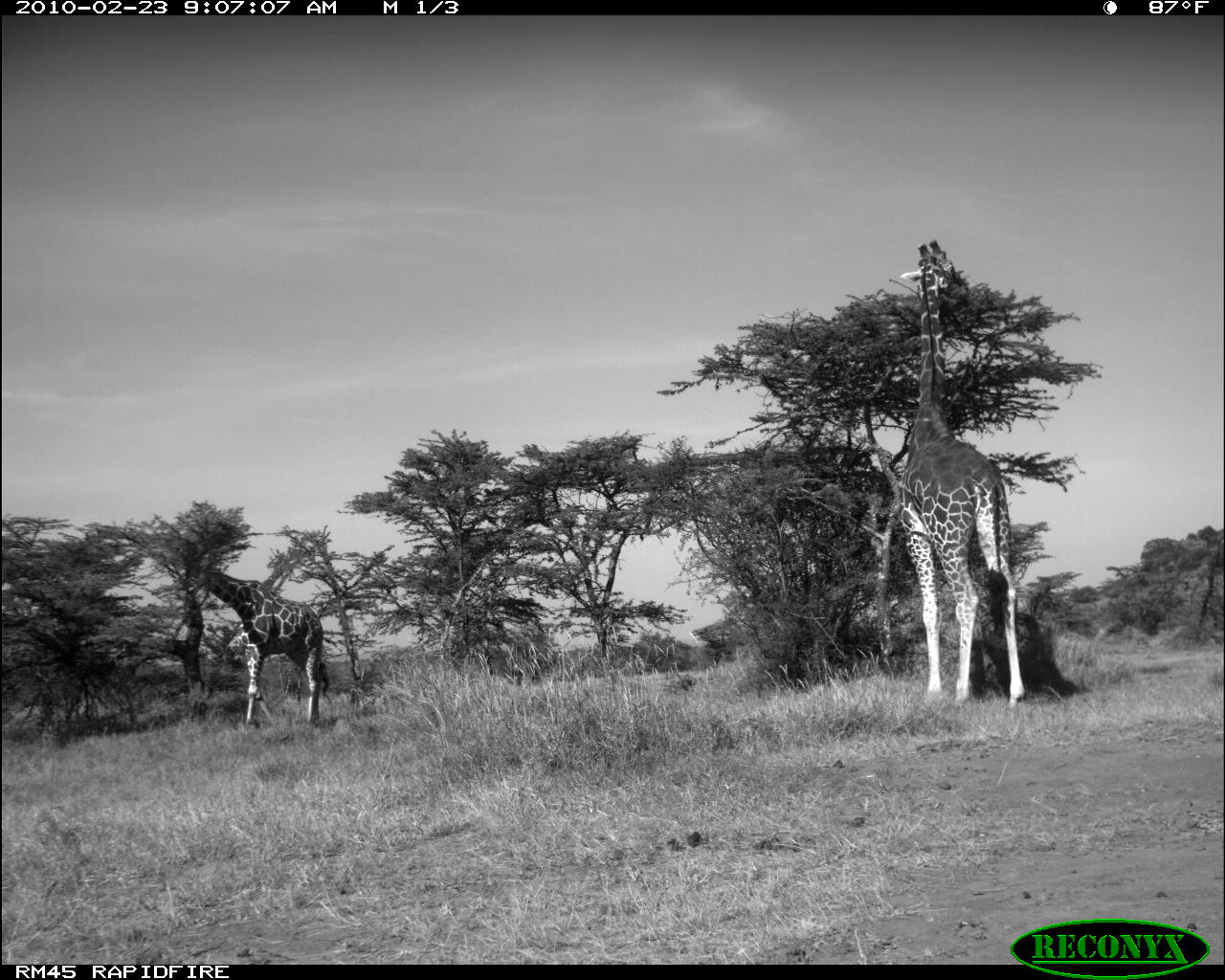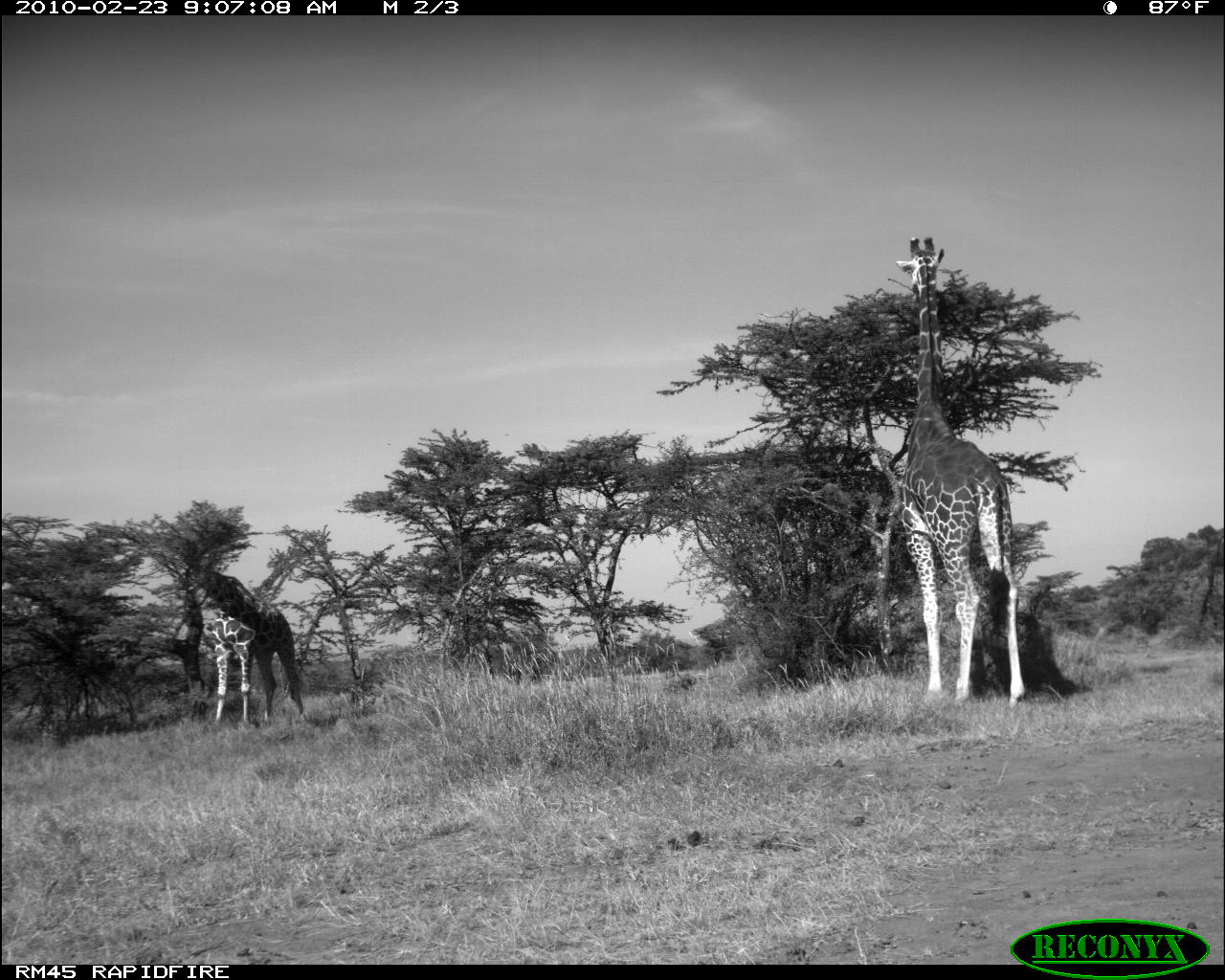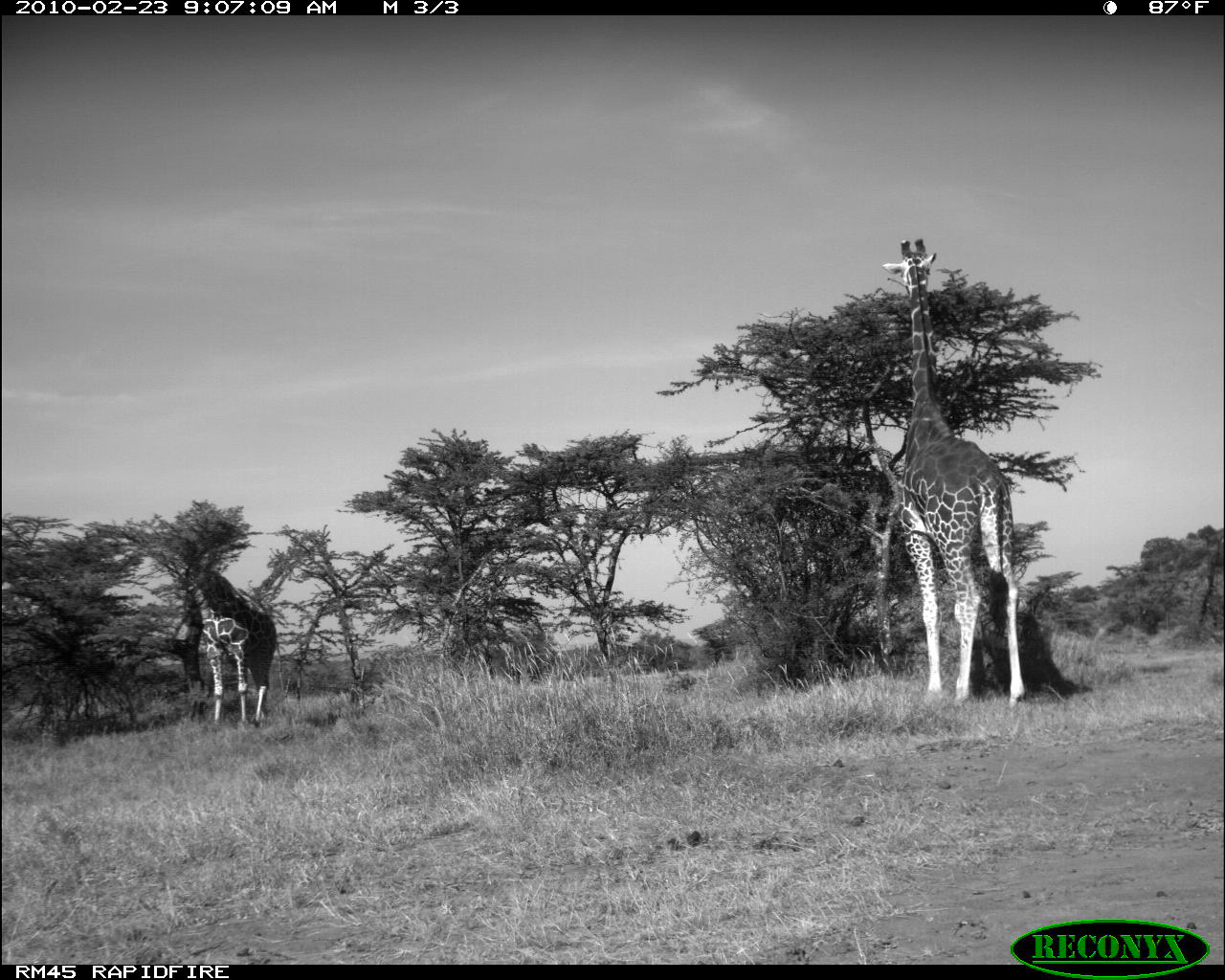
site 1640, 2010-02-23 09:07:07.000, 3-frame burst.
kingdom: Animalia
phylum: Chordata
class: Mammalia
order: Artiodactyla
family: Giraffidae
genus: Giraffa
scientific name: Giraffa camelopardalis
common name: giraffe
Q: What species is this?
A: Giraffa camelopardalis (giraffe).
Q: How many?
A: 2.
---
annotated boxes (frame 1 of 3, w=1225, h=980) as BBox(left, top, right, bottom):
giraffa camelopardalis: BBox(892, 236, 1026, 707); BBox(187, 562, 332, 729)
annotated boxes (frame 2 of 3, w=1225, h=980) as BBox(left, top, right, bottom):
giraffa camelopardalis: BBox(894, 227, 1028, 712); BBox(187, 564, 303, 730)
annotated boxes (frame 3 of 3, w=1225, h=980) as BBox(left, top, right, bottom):
giraffa camelopardalis: BBox(879, 233, 1028, 710); BBox(187, 565, 283, 730)